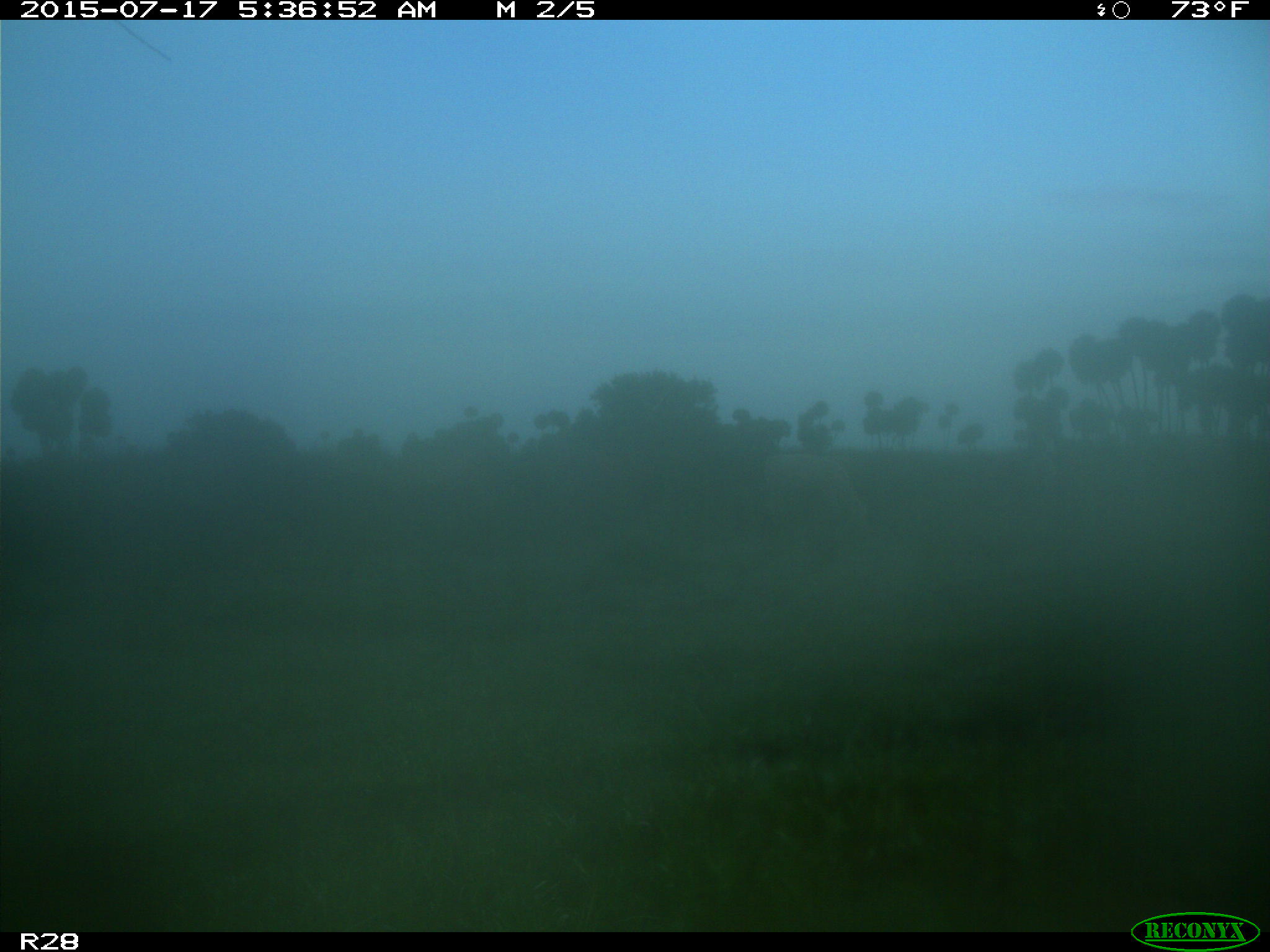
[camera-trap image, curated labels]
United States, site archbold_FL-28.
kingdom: Animalia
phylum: Chordata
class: Mammalia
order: Artiodactyla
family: Bovidae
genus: Bos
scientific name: Bos taurus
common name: domestic cow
Bos taurus (domestic cow).